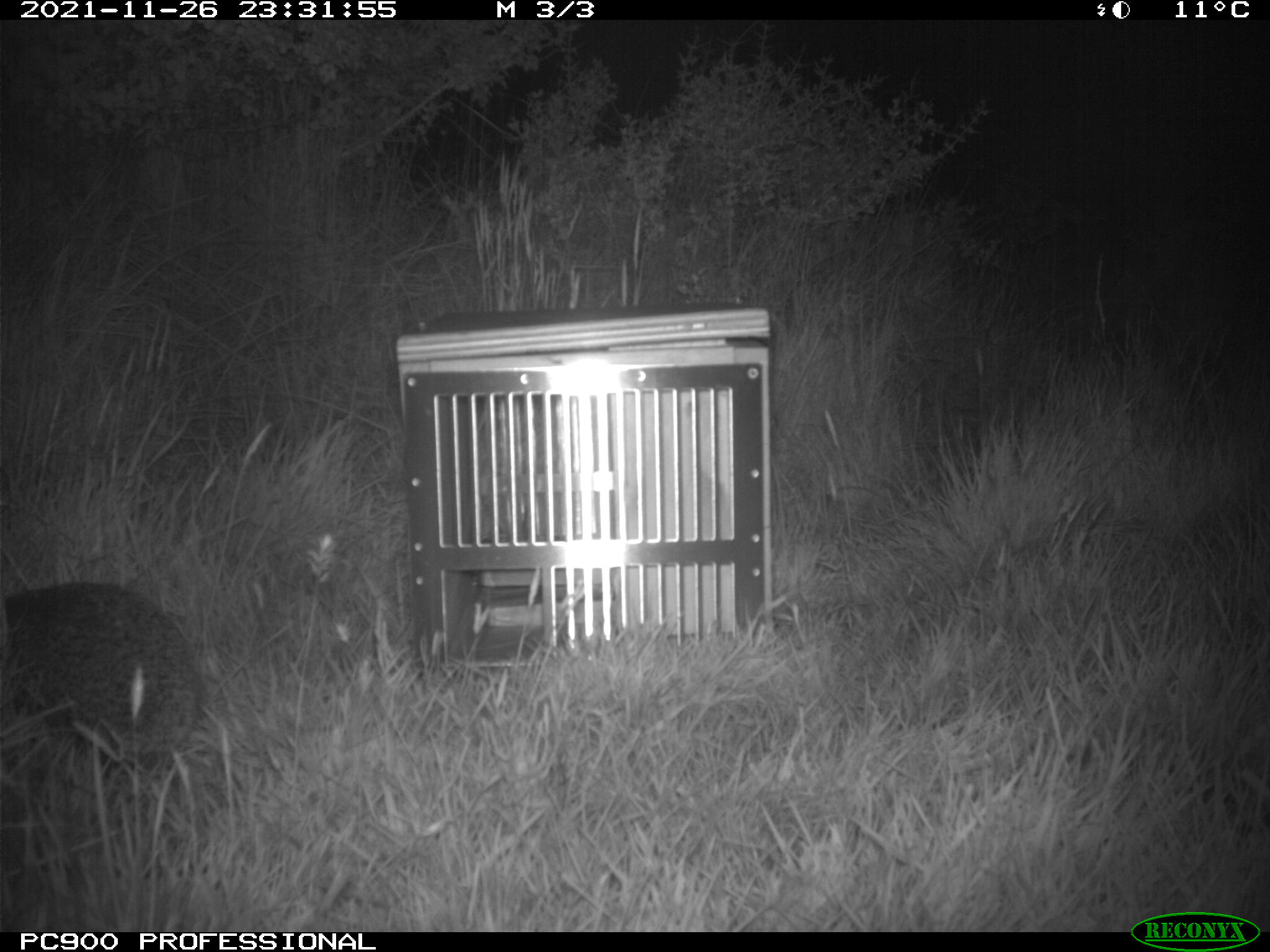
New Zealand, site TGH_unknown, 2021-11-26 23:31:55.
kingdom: Animalia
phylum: Chordata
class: Mammalia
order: Eulipotyphla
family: Erinaceidae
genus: Erinaceus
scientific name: Erinaceus europaeus europaeus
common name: european hedgehog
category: hedgehog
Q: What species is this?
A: Hedgehog (european hedgehog) (Erinaceus europaeus europaeus).